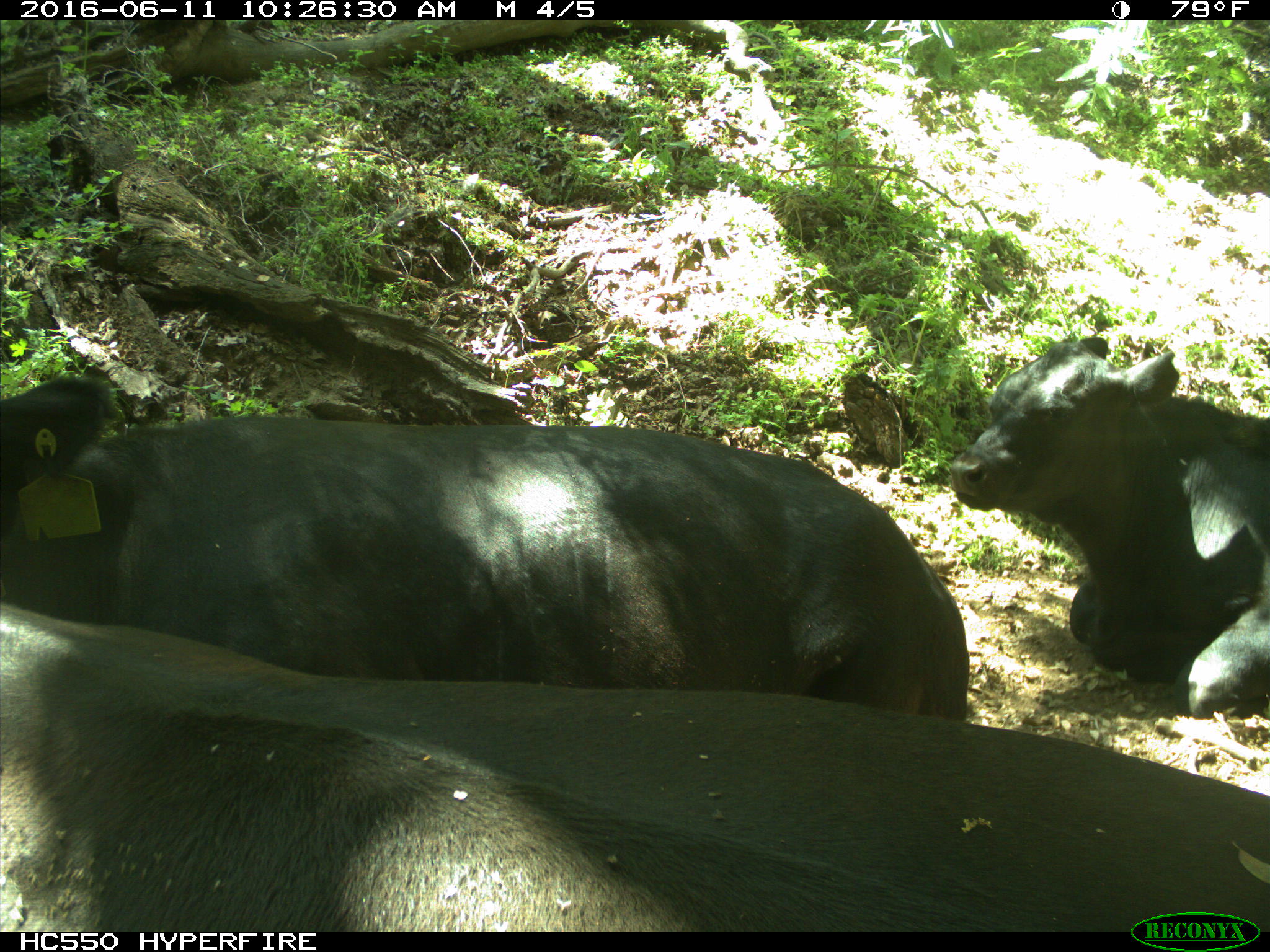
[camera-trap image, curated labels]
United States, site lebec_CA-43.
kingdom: Animalia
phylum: Chordata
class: Mammalia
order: Artiodactyla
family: Bovidae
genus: Bos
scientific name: Bos taurus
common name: domestic cow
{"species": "Bos taurus (domestic cow)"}